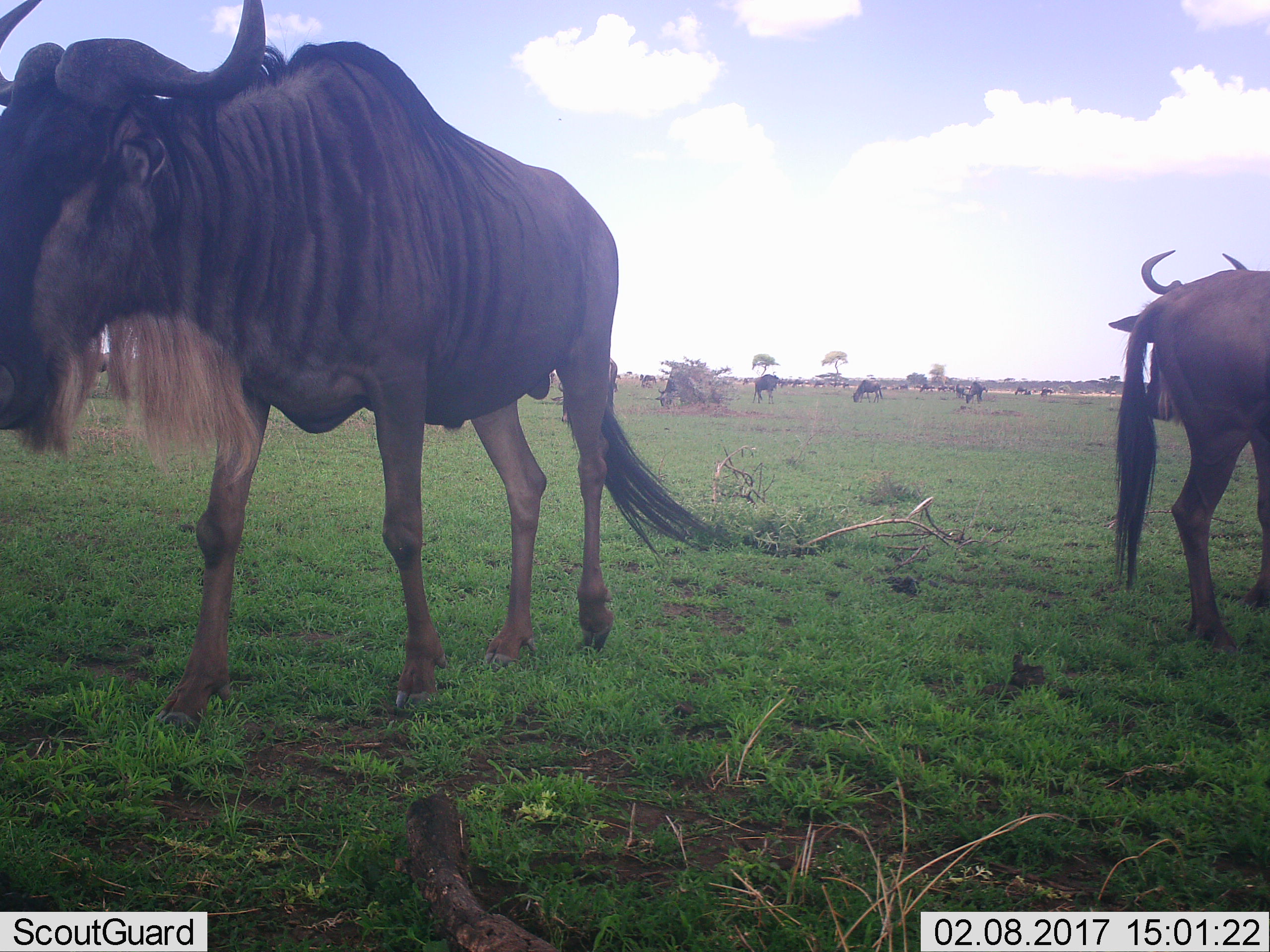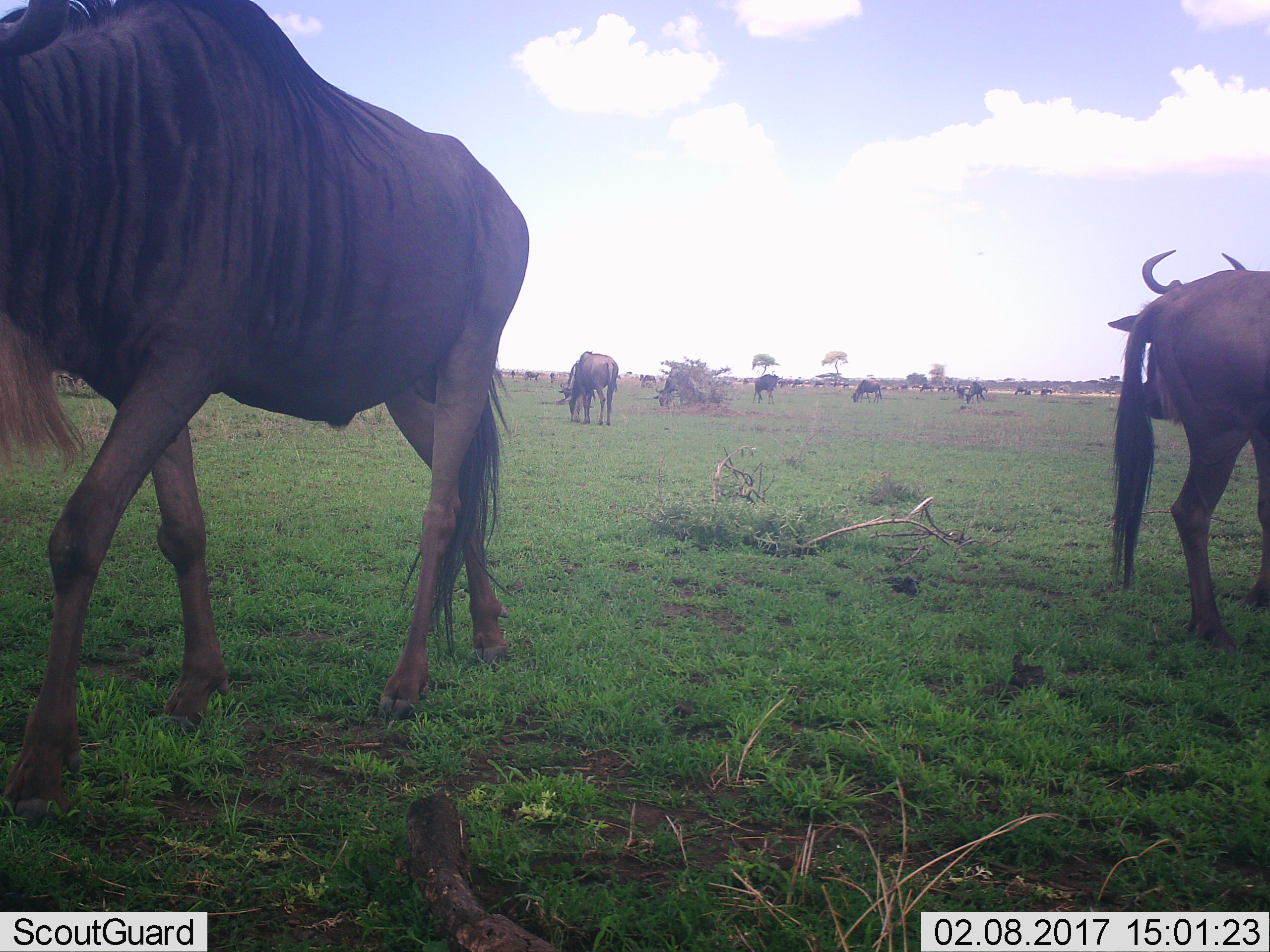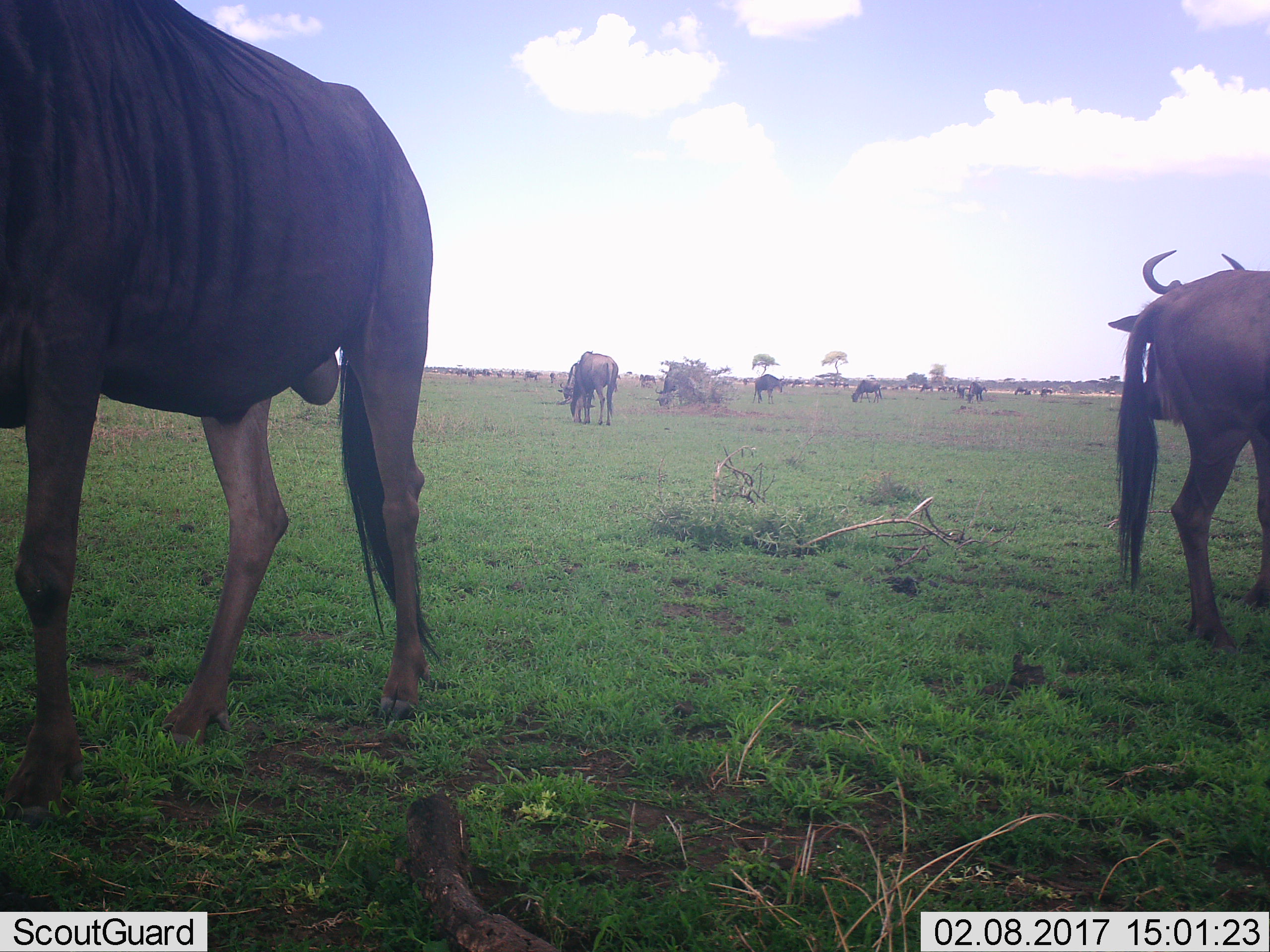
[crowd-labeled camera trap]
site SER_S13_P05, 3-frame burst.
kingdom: Animalia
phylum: Chordata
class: Mammalia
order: Artiodactyla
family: Bovidae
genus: Connochaetes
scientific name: Connochaetes taurinus taurinus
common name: blue wildebeest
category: wildebeestblue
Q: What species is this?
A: Wildebeestblue (blue wildebeest) (Connochaetes taurinus taurinus).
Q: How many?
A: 11-50.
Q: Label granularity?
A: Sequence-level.